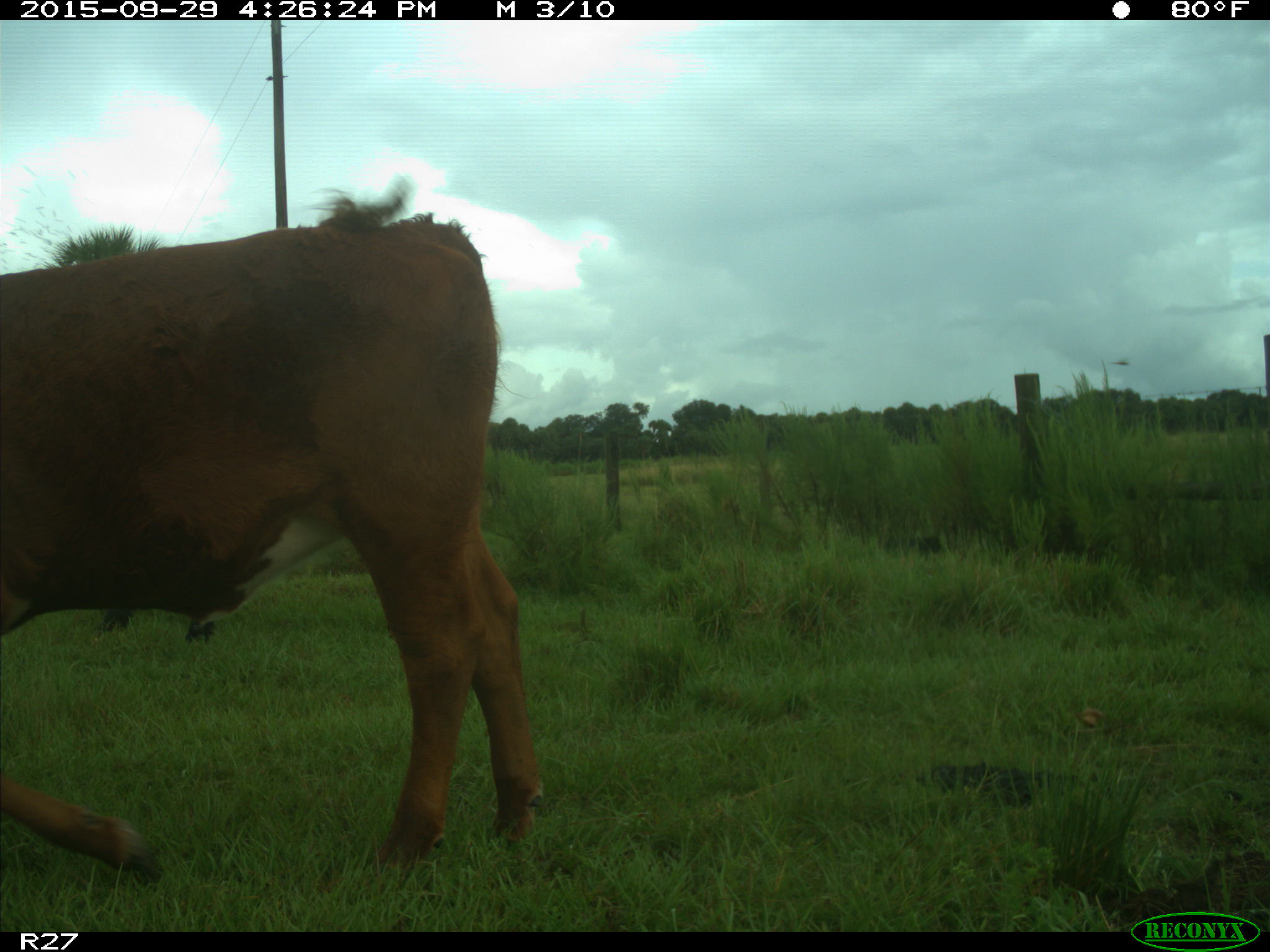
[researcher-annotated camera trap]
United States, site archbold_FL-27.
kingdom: Animalia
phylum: Chordata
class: Mammalia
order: Artiodactyla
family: Bovidae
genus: Bos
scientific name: Bos taurus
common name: domestic cow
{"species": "Bos taurus (domestic cow)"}